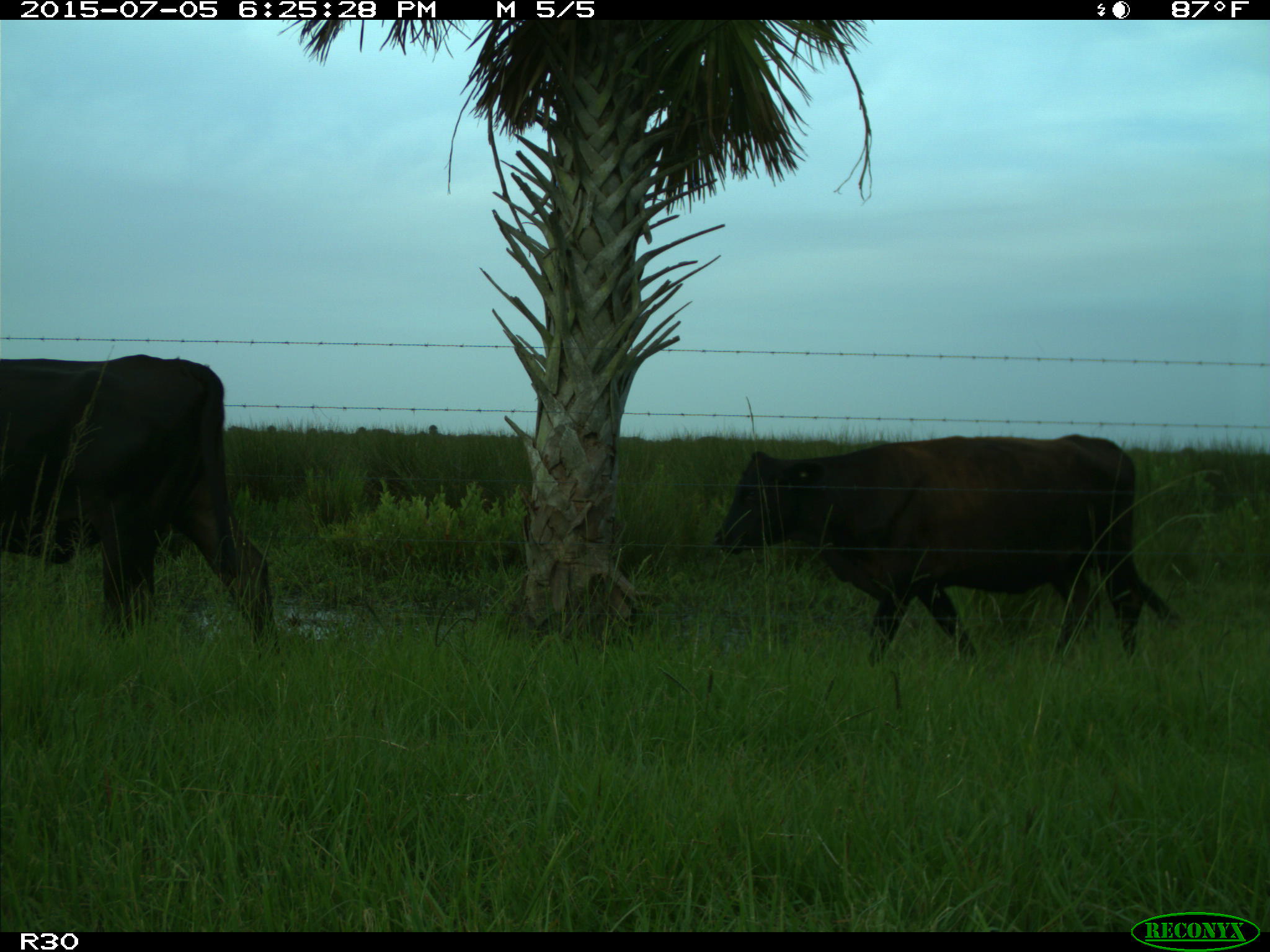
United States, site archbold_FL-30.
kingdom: Animalia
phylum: Chordata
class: Mammalia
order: Artiodactyla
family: Bovidae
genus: Bos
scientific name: Bos taurus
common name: domestic cow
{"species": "Bos taurus (domestic cow)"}